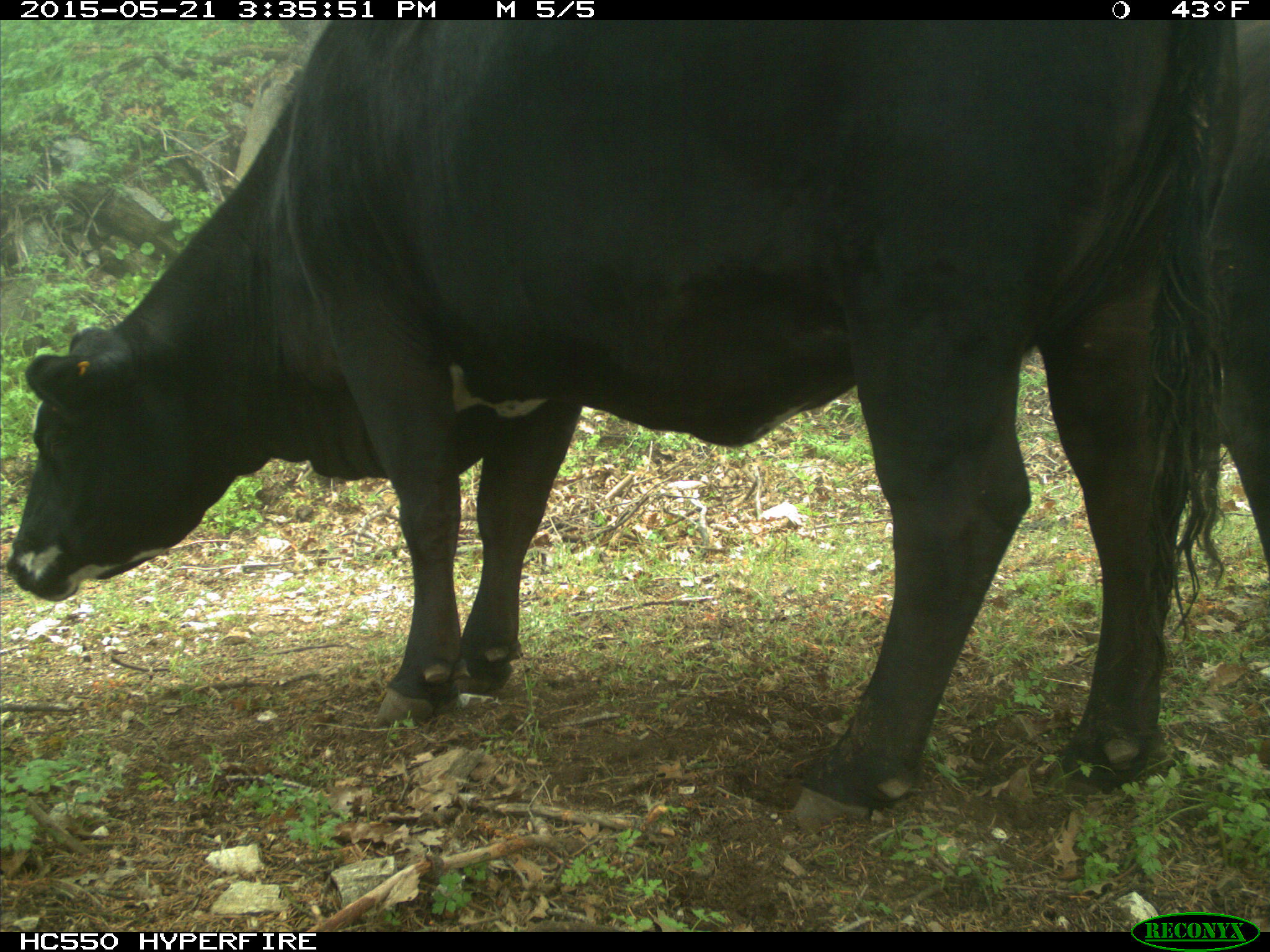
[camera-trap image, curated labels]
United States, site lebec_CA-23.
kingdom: Animalia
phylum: Chordata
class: Mammalia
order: Artiodactyla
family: Bovidae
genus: Bos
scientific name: Bos taurus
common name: domestic cow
Bos taurus (domestic cow).